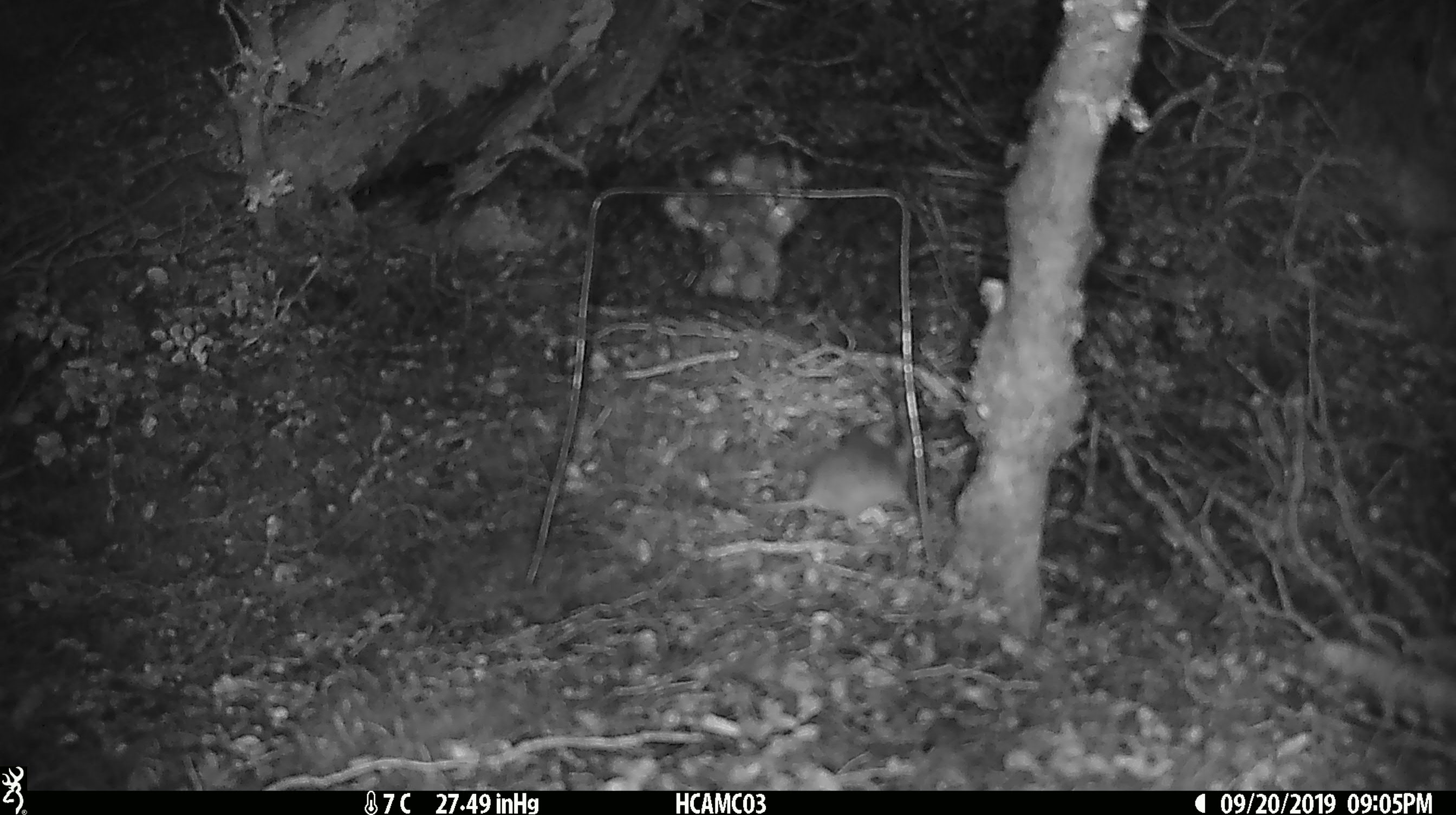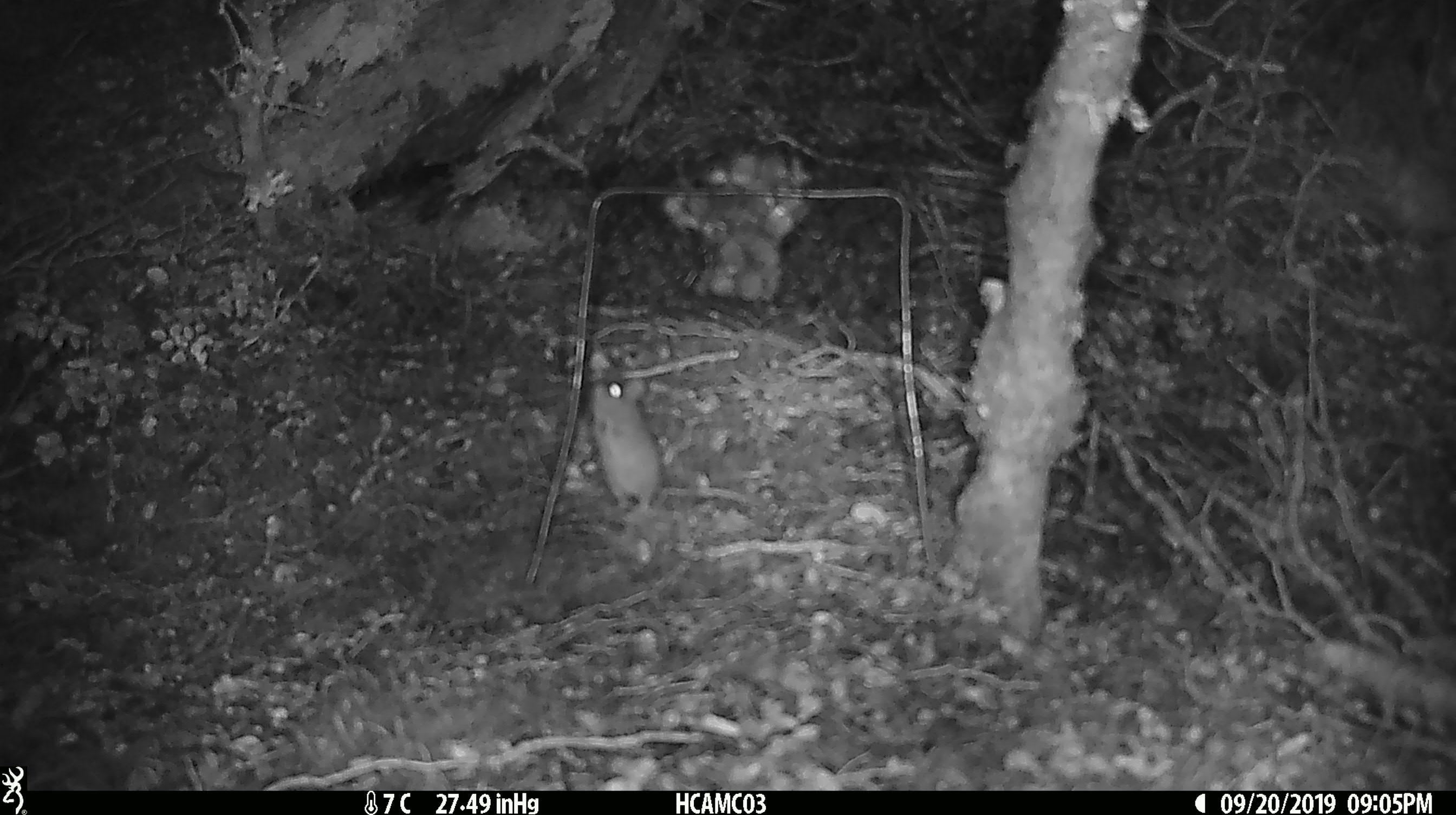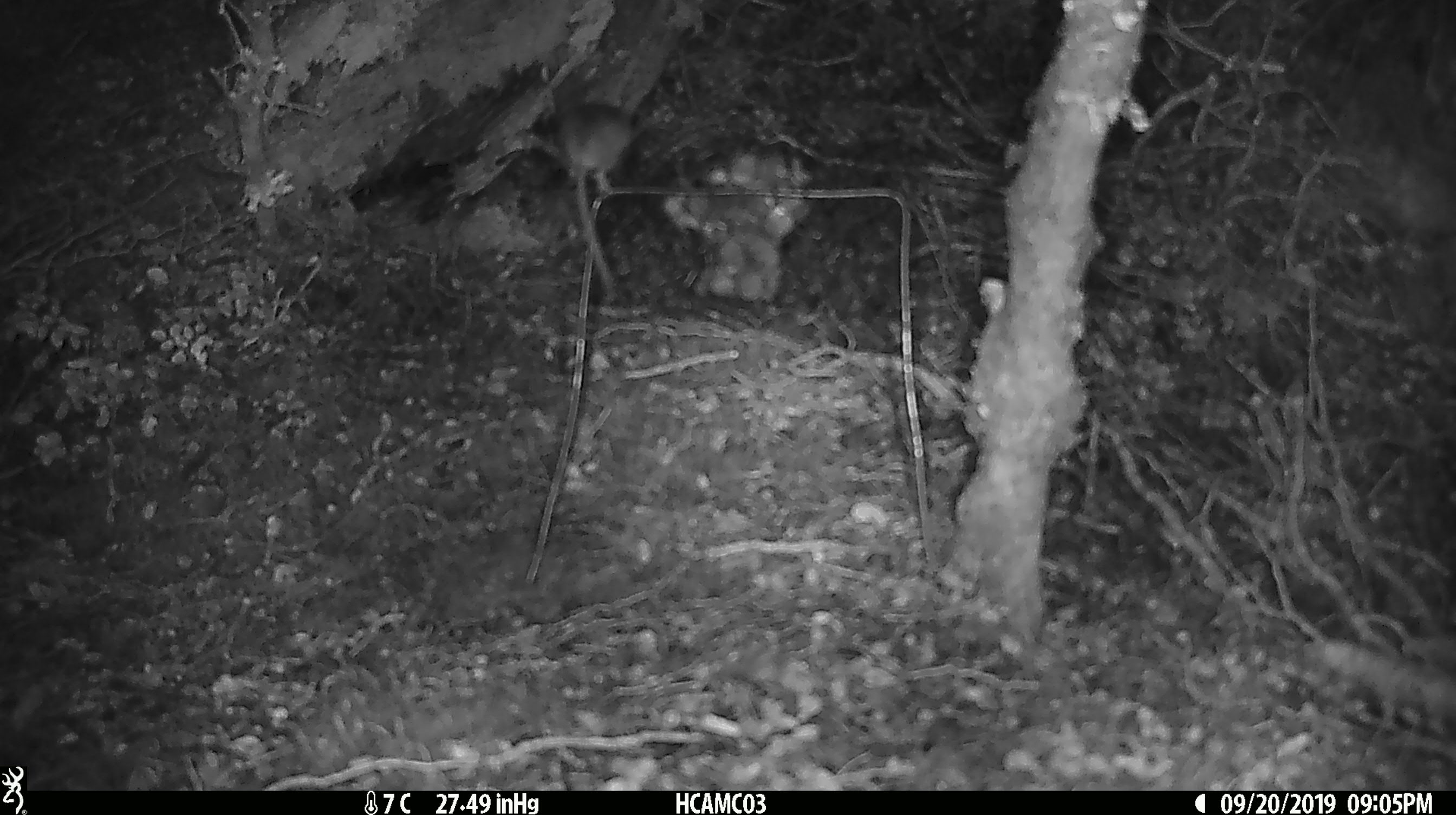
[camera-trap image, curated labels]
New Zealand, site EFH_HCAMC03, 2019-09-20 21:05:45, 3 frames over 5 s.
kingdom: Animalia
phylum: Chordata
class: Mammalia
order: Rodentia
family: Muridae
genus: Mus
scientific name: Mus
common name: mouse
Mouse (Mus).